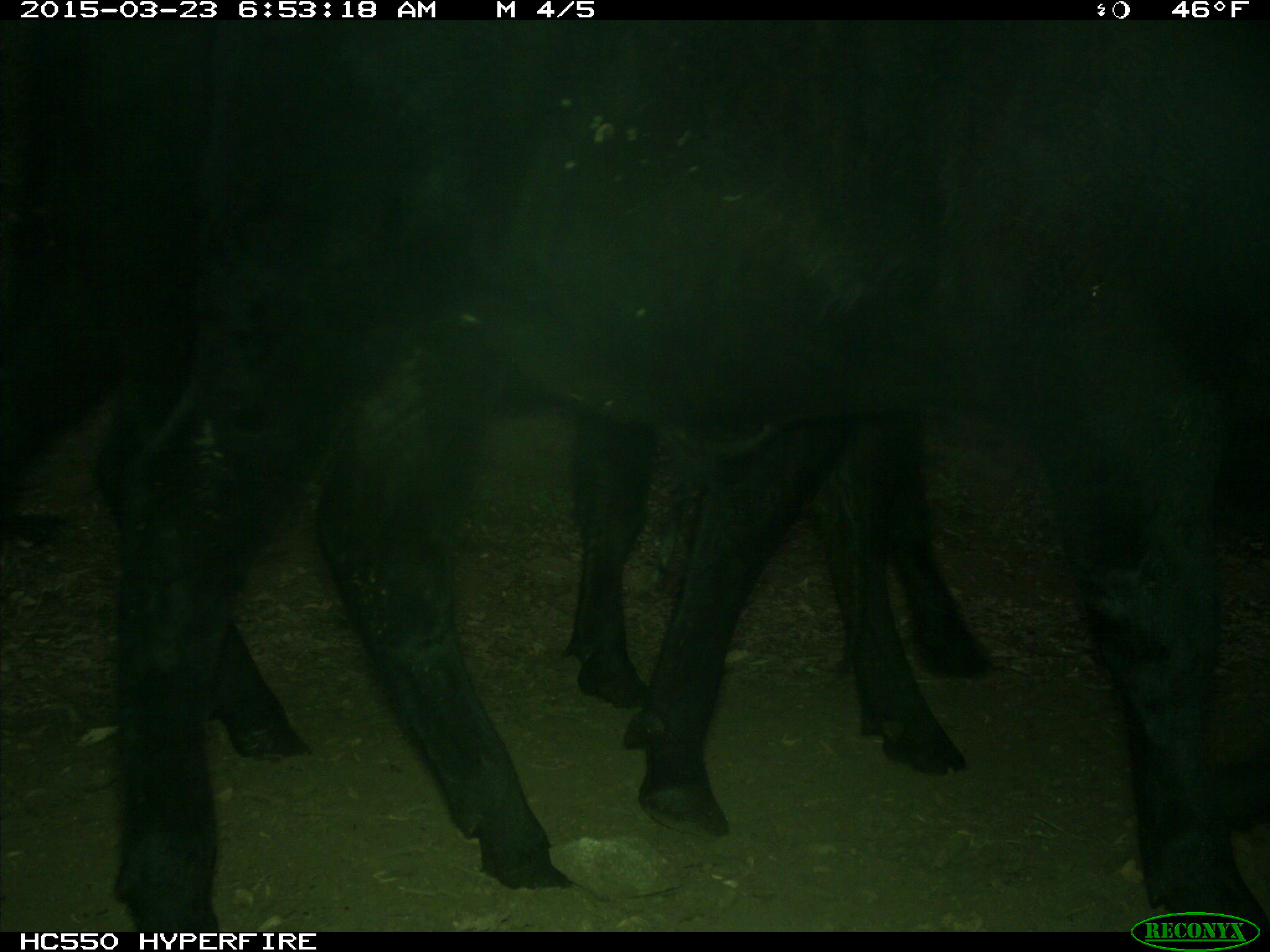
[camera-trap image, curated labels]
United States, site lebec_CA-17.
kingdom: Animalia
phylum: Chordata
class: Mammalia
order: Artiodactyla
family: Bovidae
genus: Bos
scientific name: Bos taurus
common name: domestic cow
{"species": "Bos taurus (domestic cow)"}